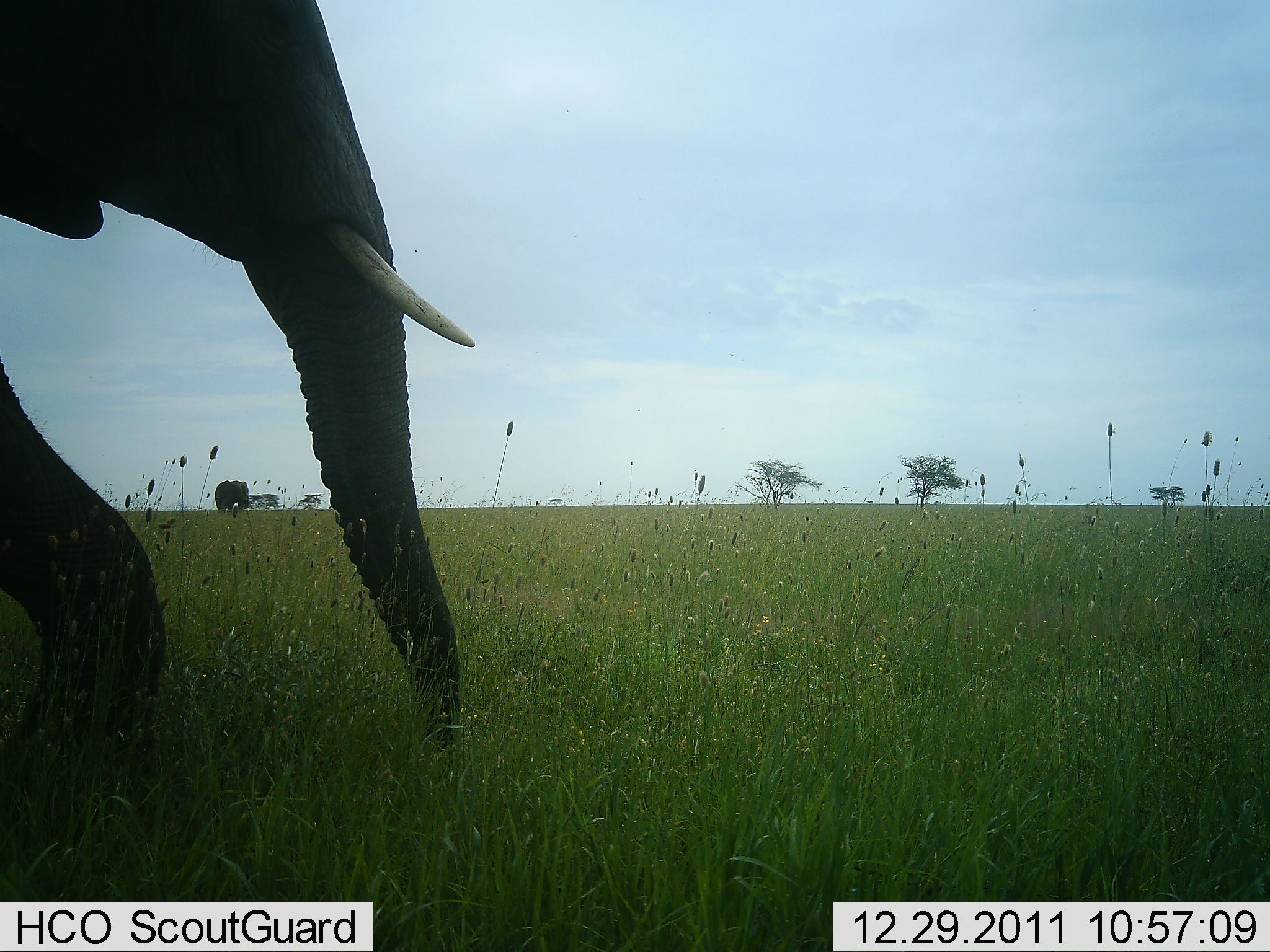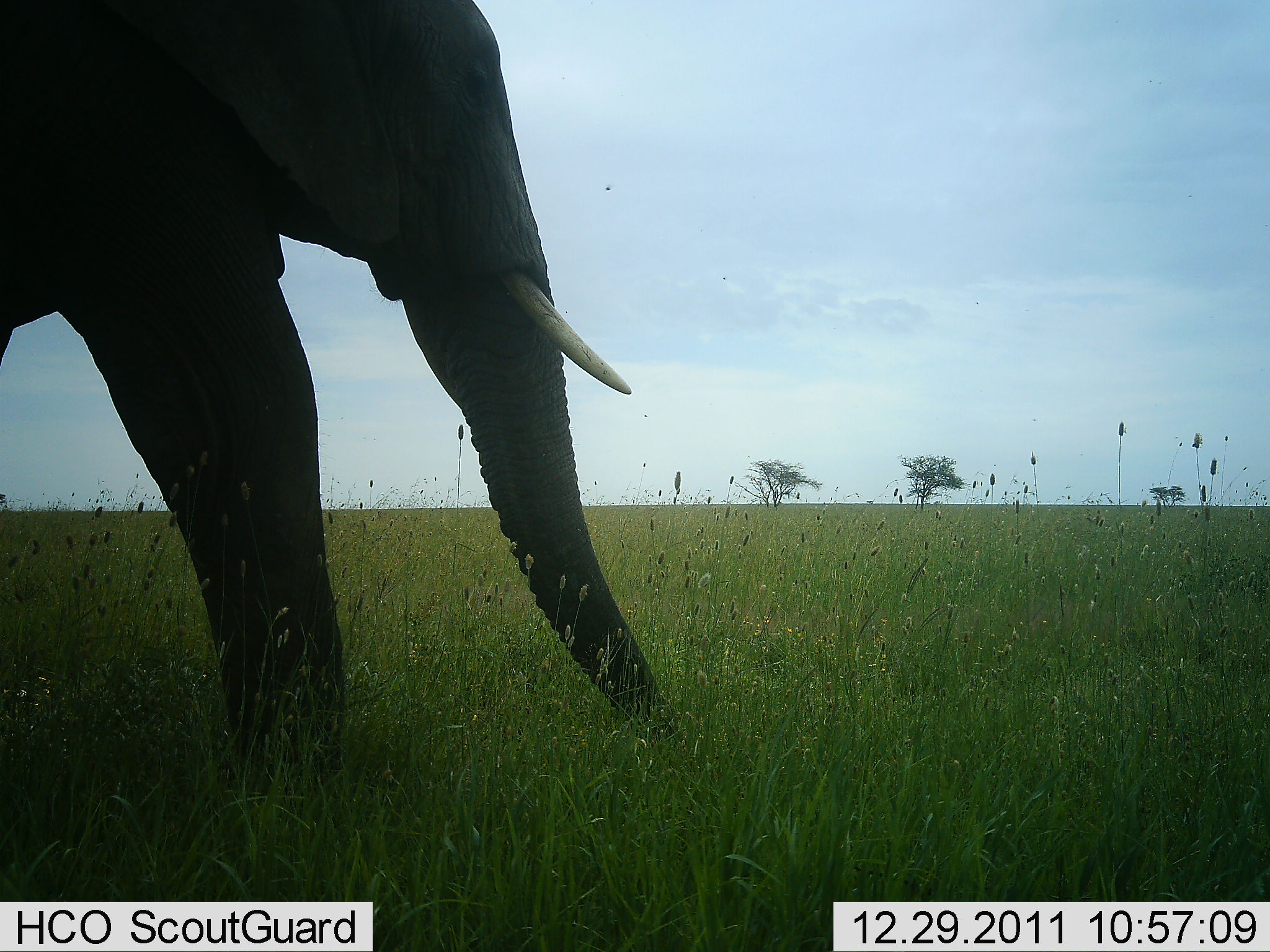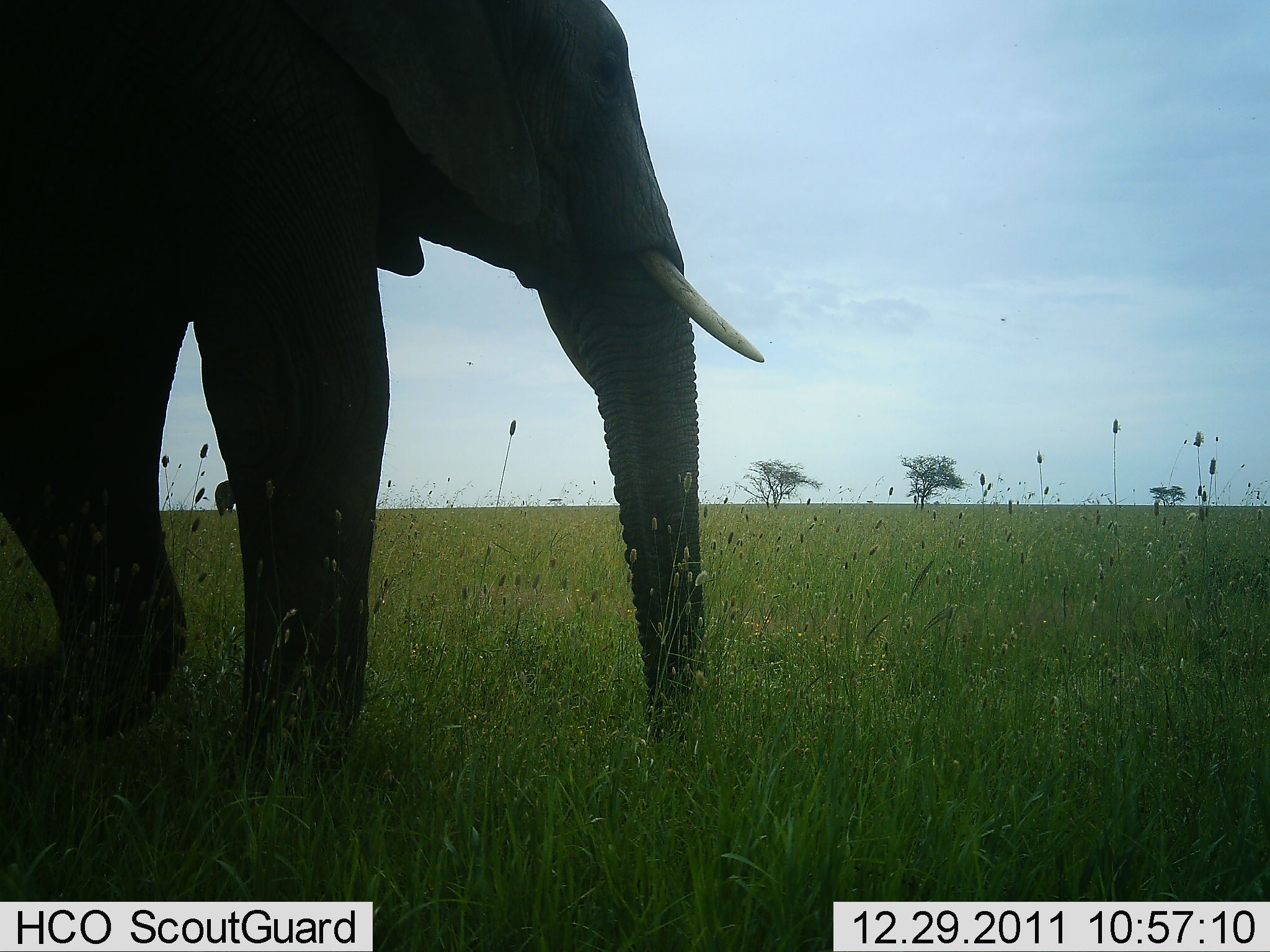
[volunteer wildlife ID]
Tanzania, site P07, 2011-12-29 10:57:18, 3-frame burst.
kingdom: Animalia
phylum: Chordata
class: Mammalia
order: Proboscidea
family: Elephantidae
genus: Loxodonta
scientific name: Loxodonta africana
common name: african bush elephant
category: elephant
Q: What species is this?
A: Elephant (african bush elephant) (Loxodonta africana).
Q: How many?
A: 1.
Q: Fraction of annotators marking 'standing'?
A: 25%.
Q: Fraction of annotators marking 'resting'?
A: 0%.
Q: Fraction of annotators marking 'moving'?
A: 92%.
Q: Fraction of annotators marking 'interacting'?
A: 0%.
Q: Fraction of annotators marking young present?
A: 0%.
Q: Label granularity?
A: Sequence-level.